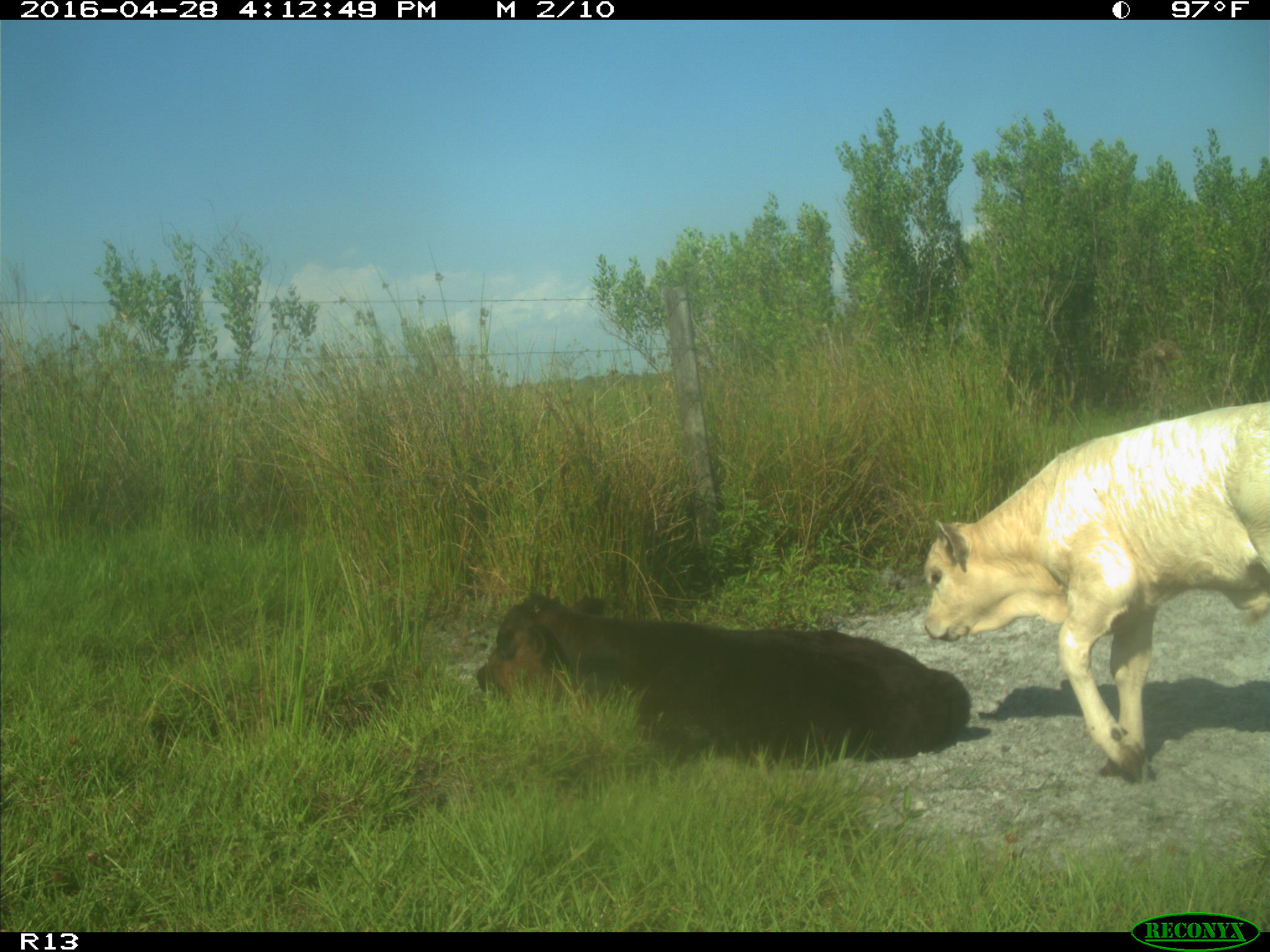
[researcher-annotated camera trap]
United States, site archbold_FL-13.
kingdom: Animalia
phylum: Chordata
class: Mammalia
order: Artiodactyla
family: Bovidae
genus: Bos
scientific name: Bos taurus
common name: domestic cow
Bos taurus (domestic cow).